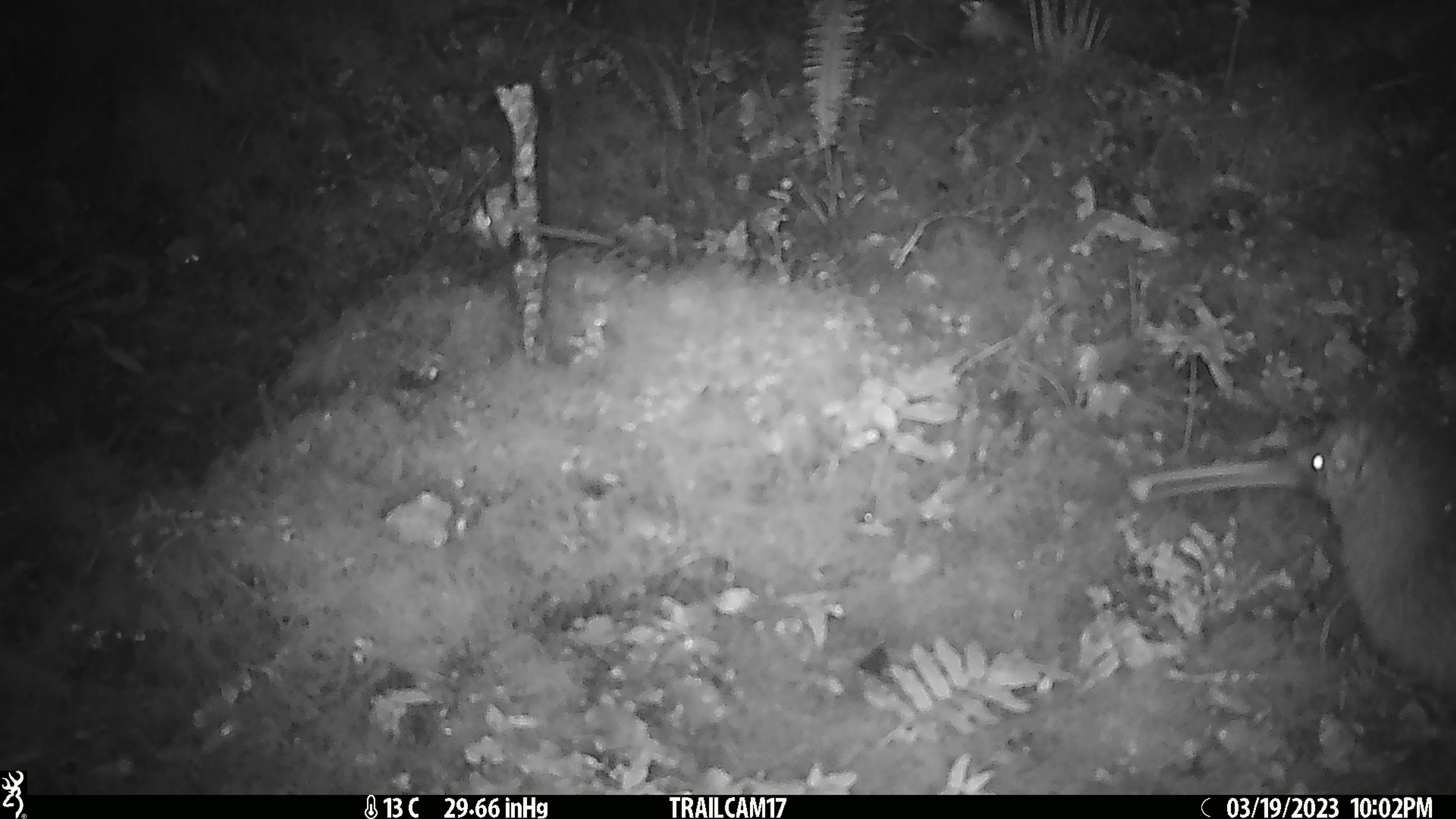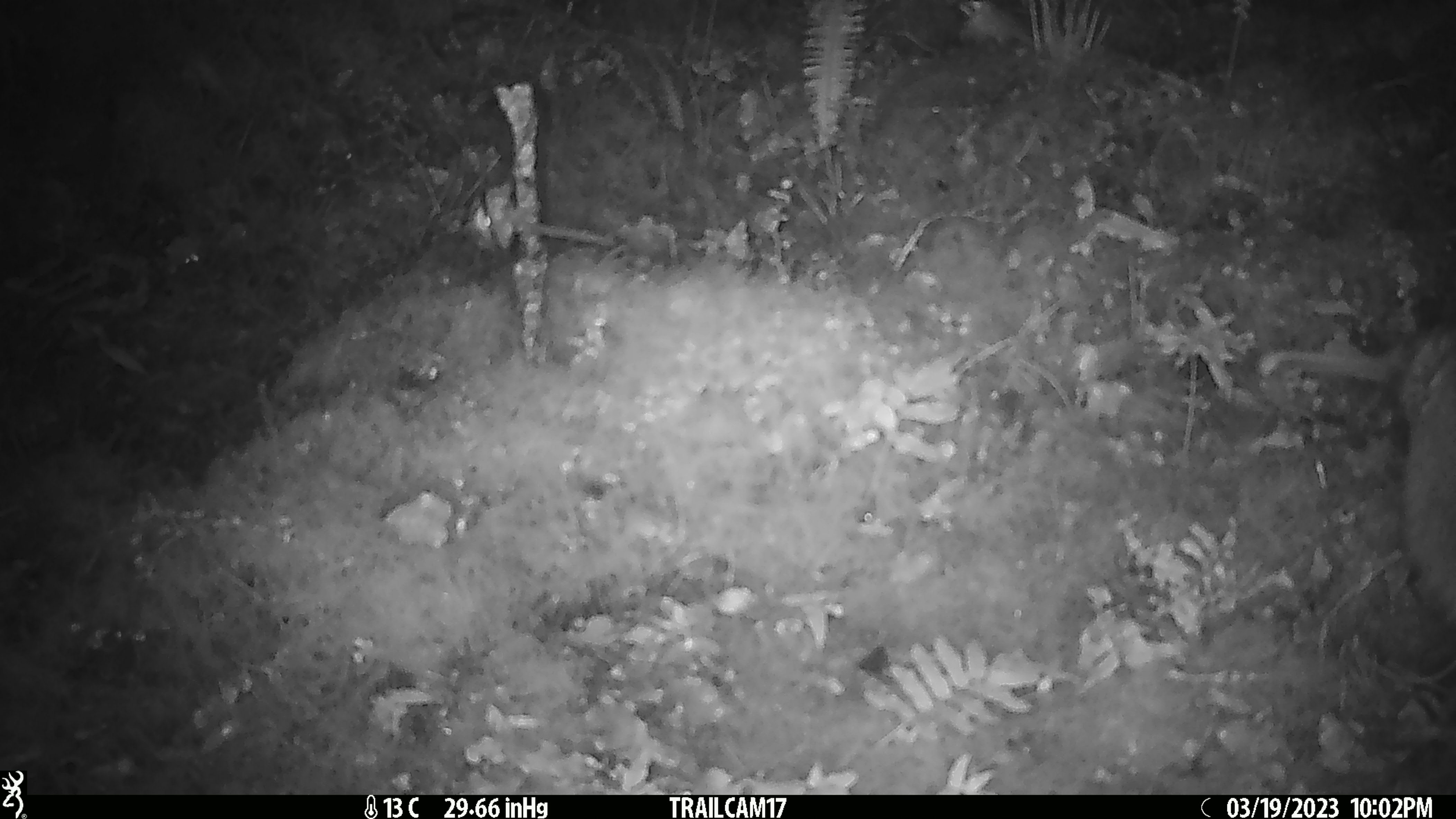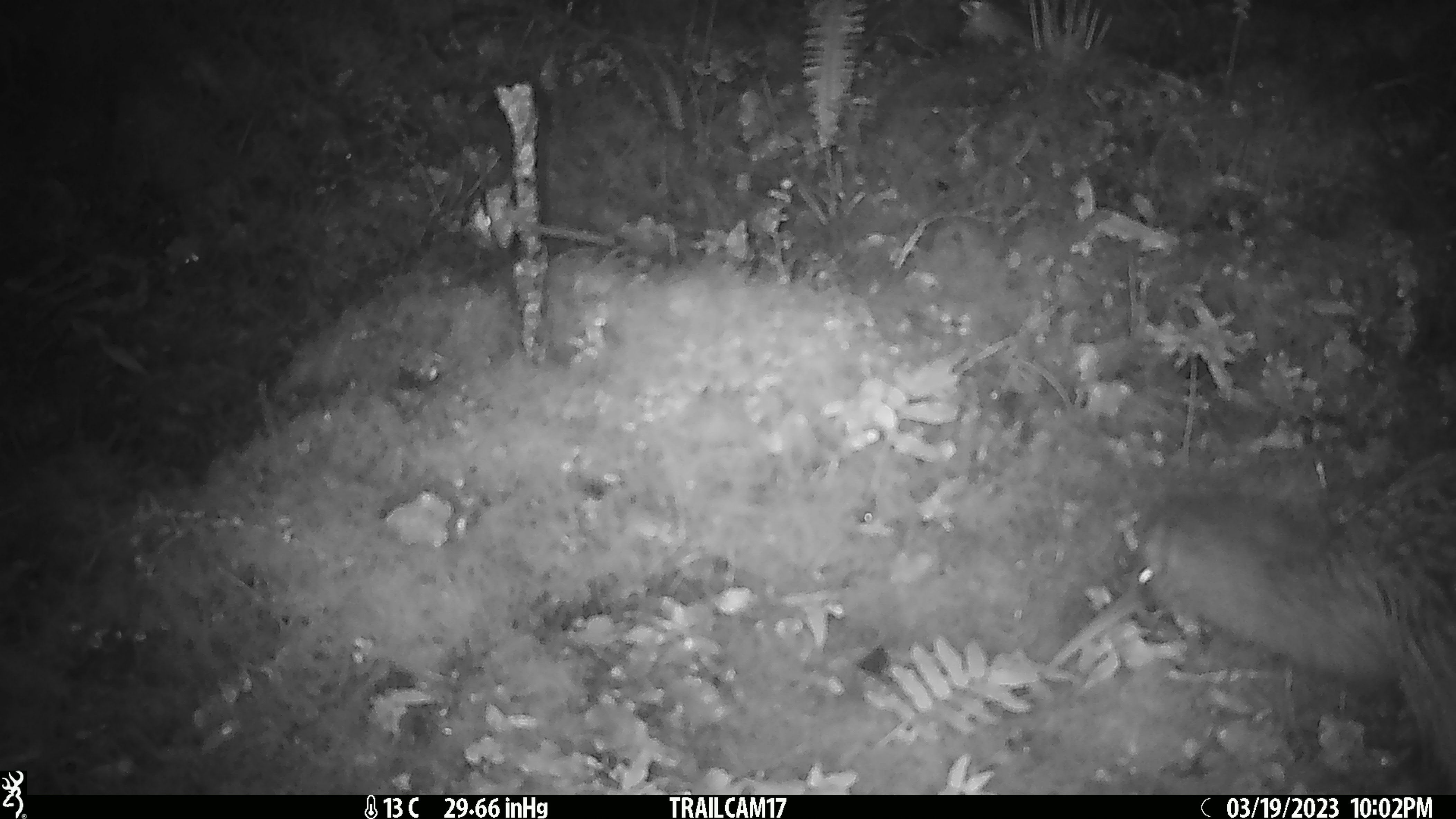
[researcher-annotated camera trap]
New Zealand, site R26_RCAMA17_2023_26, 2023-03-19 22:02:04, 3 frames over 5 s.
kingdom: Animalia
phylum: Chordata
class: Aves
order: Apterygiformes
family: Apterygidae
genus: Apteryx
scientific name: Apteryx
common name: kiwi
Kiwi (Apteryx).